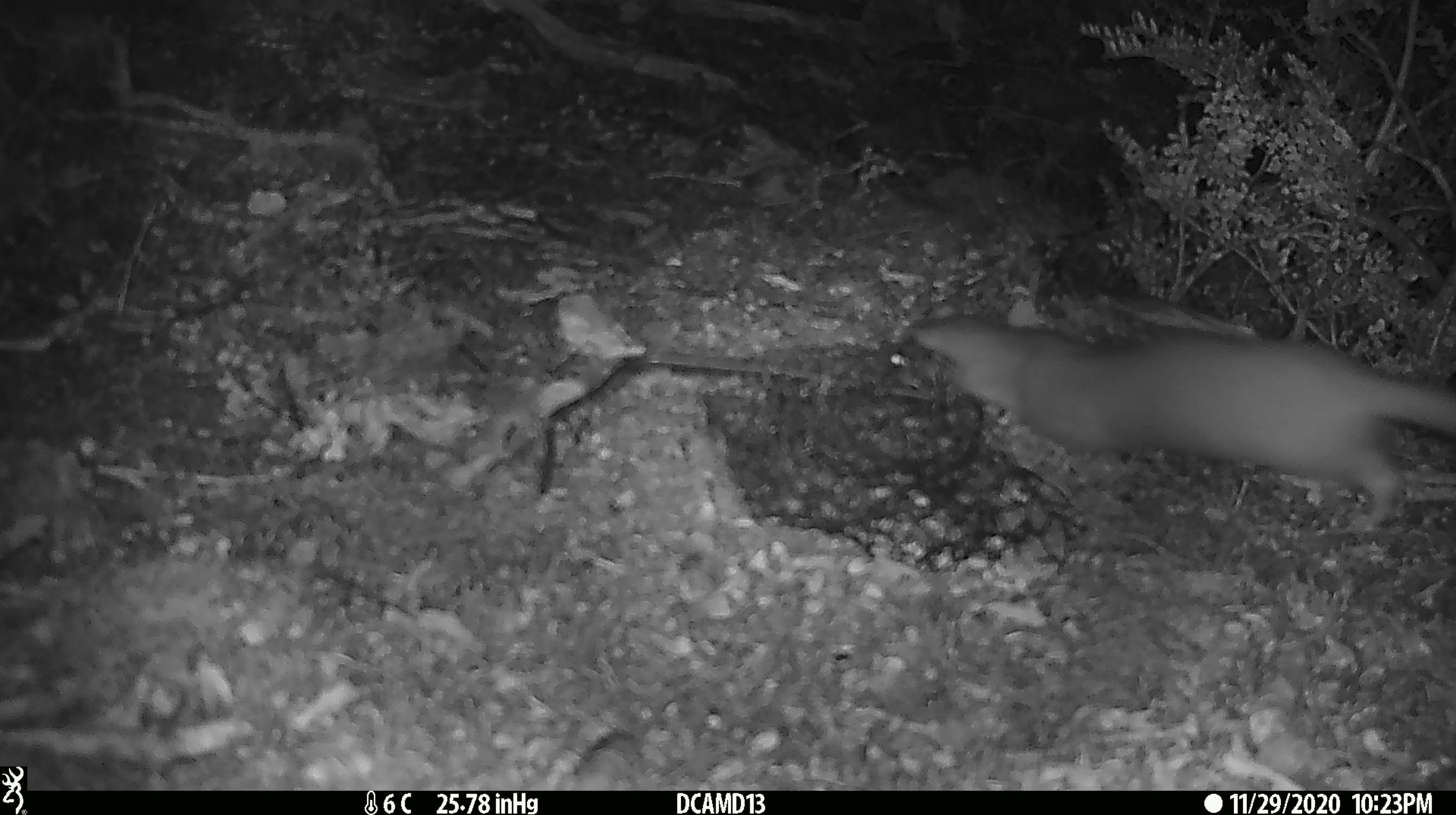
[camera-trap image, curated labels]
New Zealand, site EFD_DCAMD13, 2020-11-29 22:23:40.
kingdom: Animalia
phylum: Chordata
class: Mammalia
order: Carnivora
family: Mustelidae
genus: Mustela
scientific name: Mustela erminea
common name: stoat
Stoat (Mustela erminea).